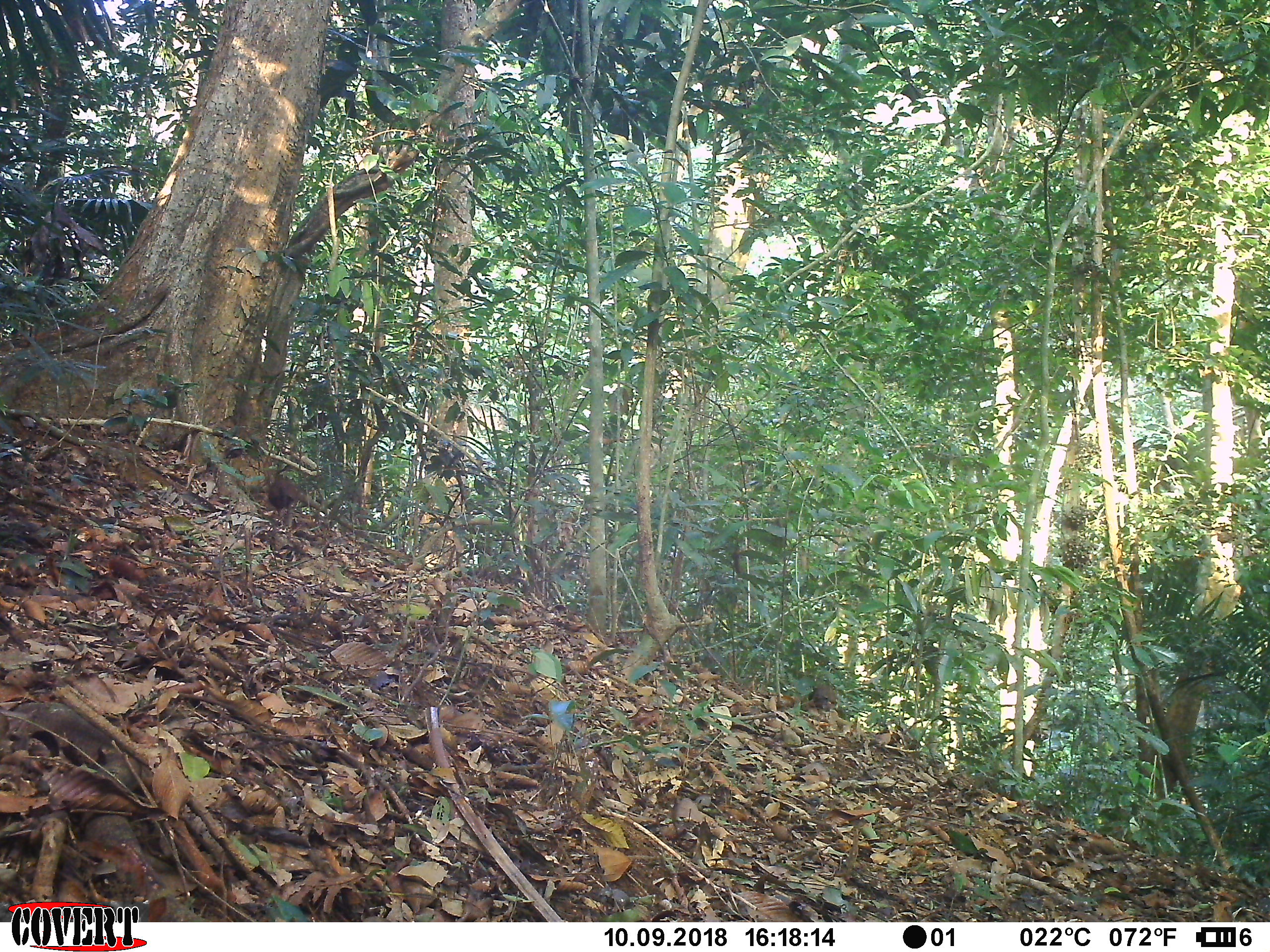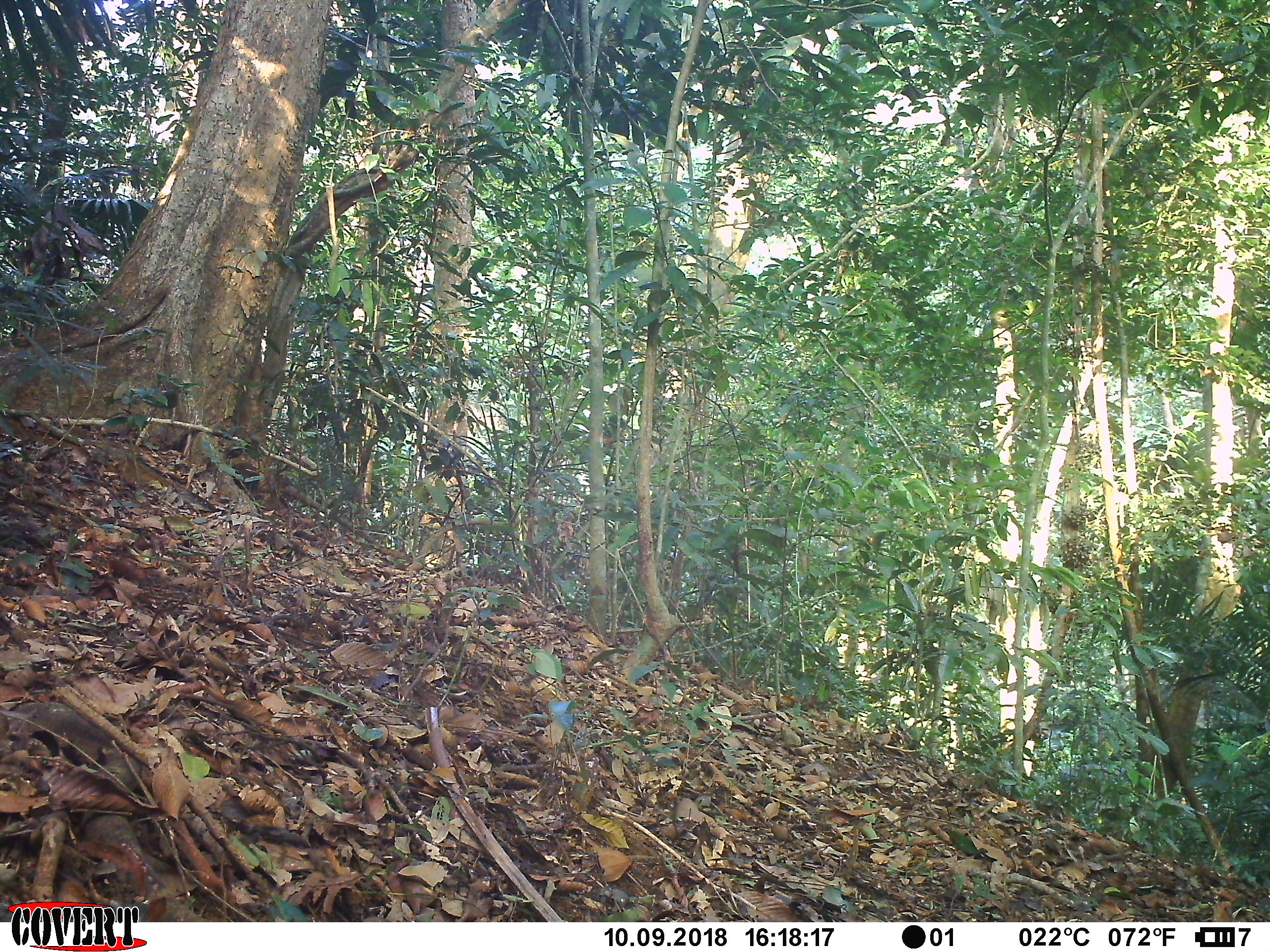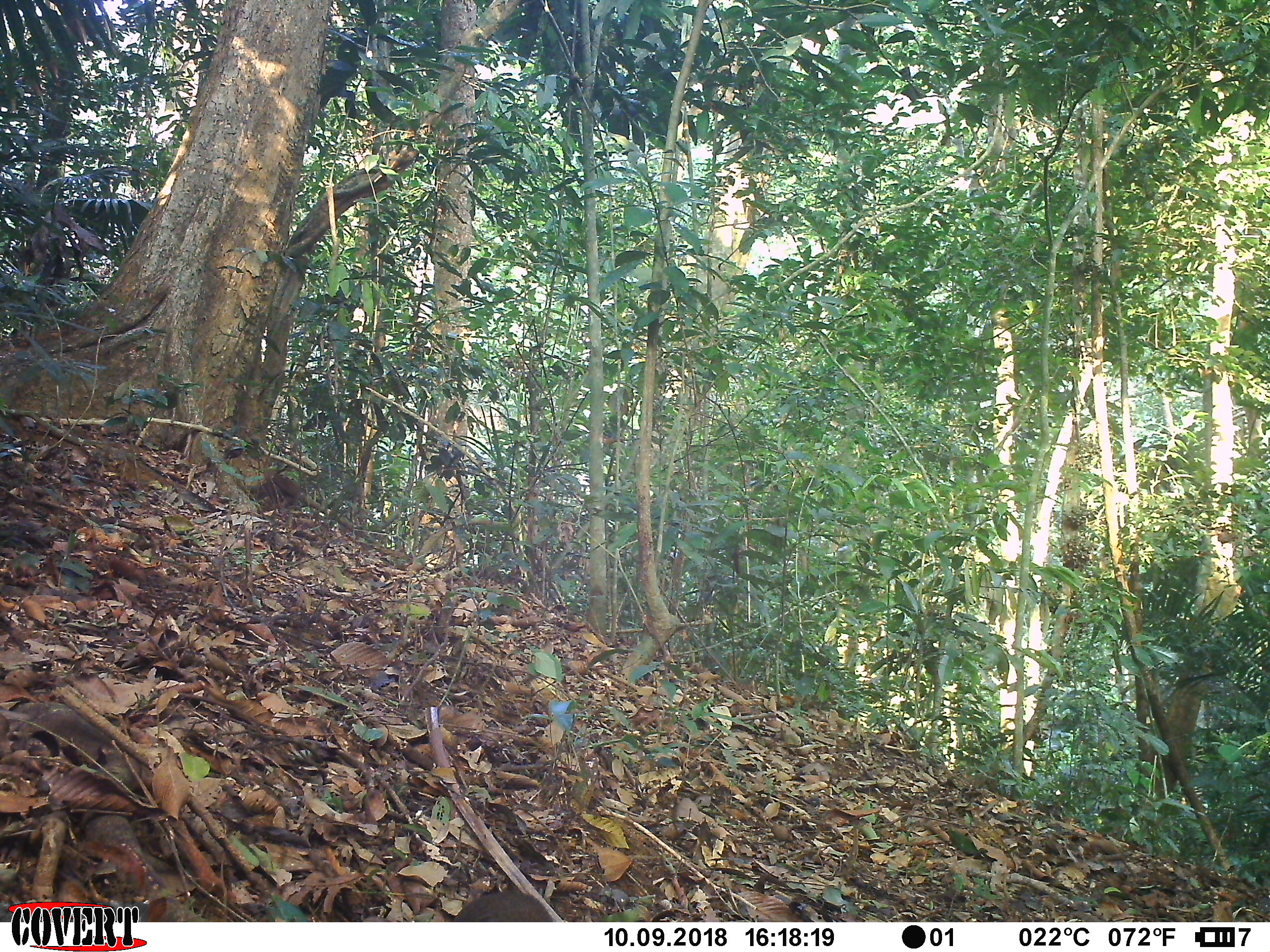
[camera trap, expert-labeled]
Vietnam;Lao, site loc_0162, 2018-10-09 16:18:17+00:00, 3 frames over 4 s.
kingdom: Animalia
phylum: Chordata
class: Aves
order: Galliformes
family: Phasianidae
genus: Gallus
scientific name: Gallus gallus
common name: red junglefowl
Red junglefowl (Gallus gallus). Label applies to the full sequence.